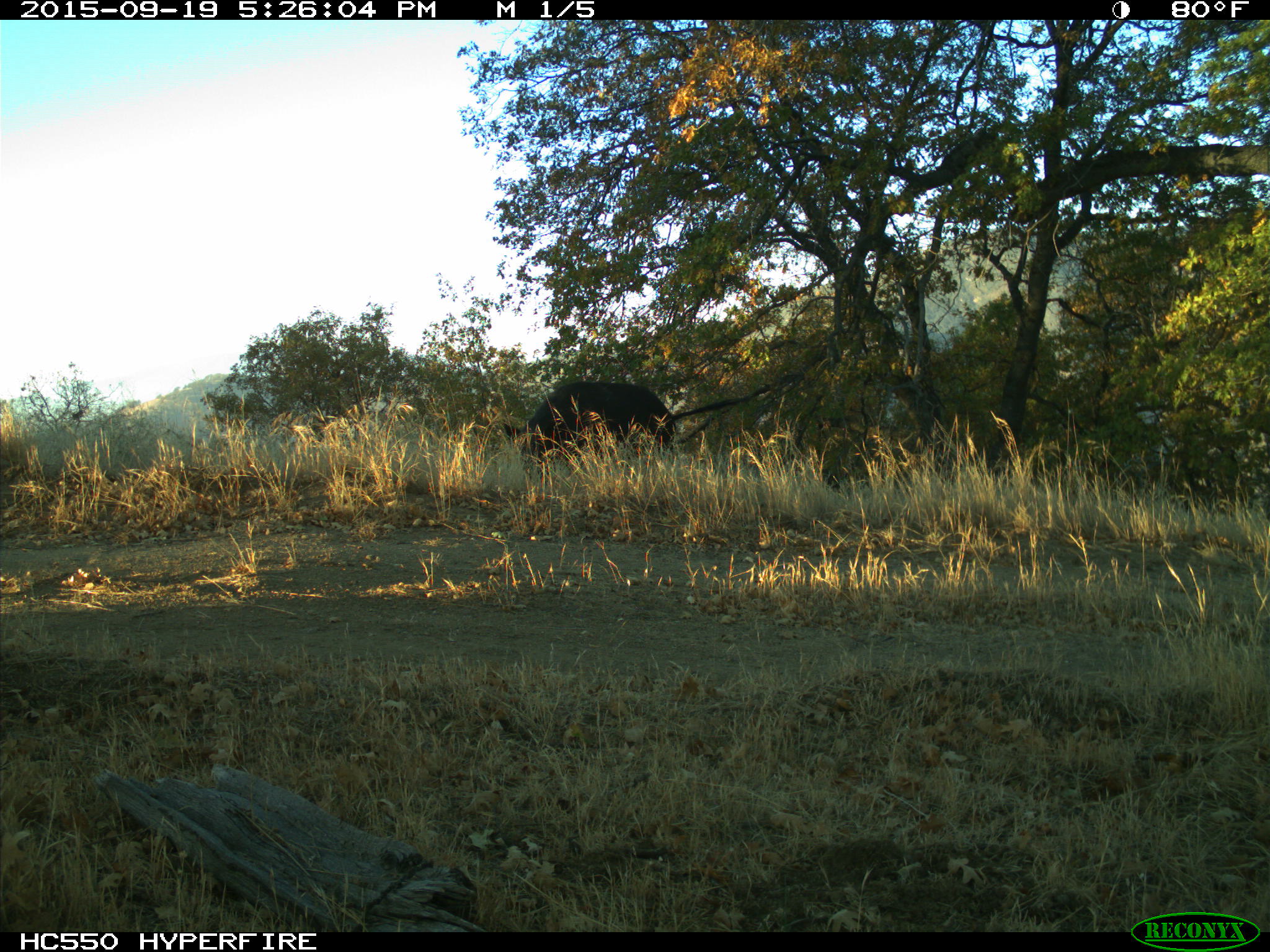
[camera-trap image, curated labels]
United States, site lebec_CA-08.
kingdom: Animalia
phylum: Chordata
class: Mammalia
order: Artiodactyla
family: Suidae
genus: Sus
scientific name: Sus scrofa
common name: wild boar